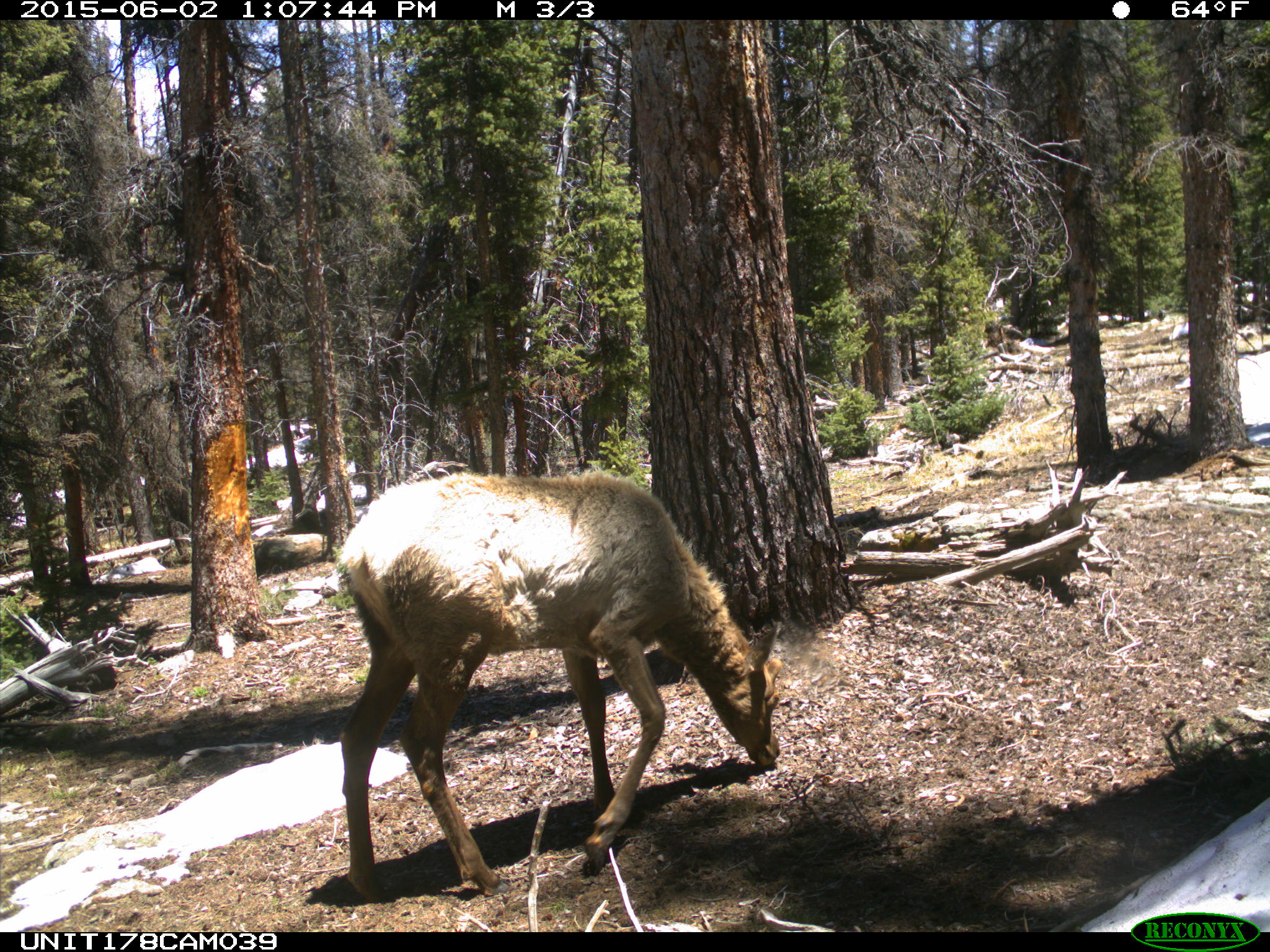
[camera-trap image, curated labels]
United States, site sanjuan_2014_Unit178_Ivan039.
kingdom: Animalia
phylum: Chordata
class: Mammalia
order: Artiodactyla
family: Cervidae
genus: Cervus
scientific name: Cervus elaphus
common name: red deer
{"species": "Cervus elaphus (red deer)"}